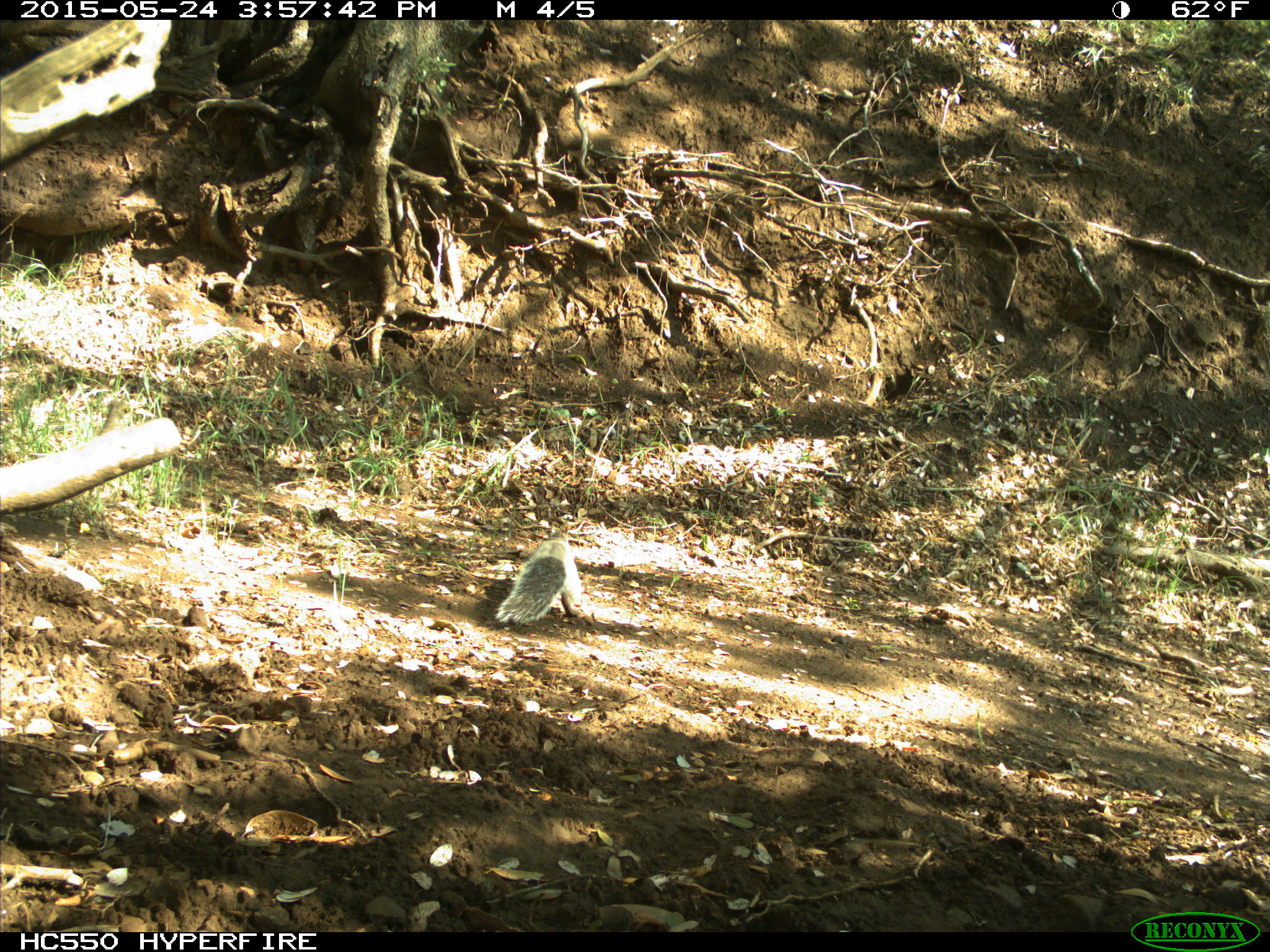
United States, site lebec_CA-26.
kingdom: Animalia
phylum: Chordata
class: Mammalia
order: Rodentia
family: Sciuridae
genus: Sciurus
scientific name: Sciurus carolinensis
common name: eastern gray squirrel